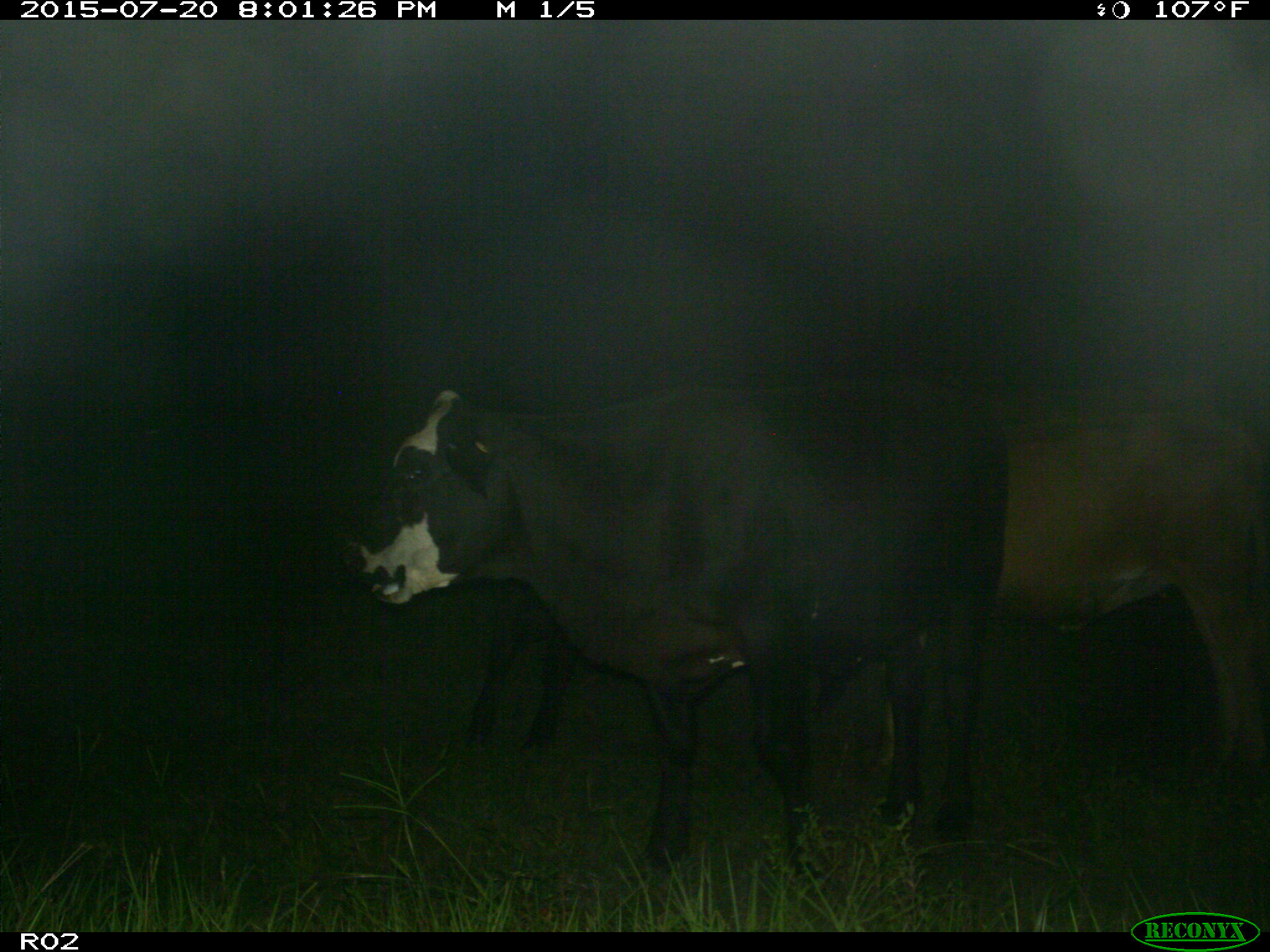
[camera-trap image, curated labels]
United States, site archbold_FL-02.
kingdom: Animalia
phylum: Chordata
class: Mammalia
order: Artiodactyla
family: Bovidae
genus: Bos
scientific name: Bos taurus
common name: domestic cow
Bos taurus (domestic cow).